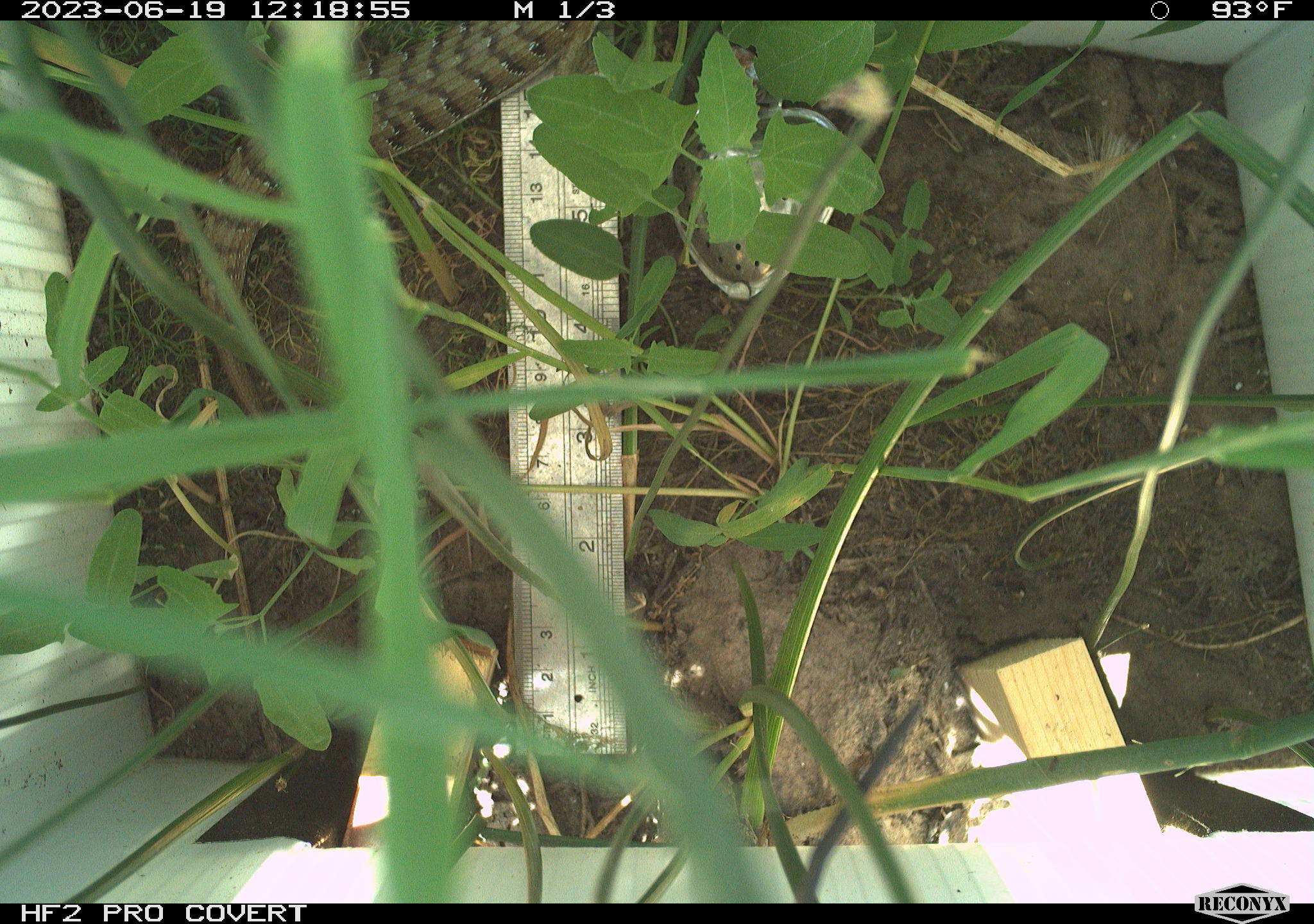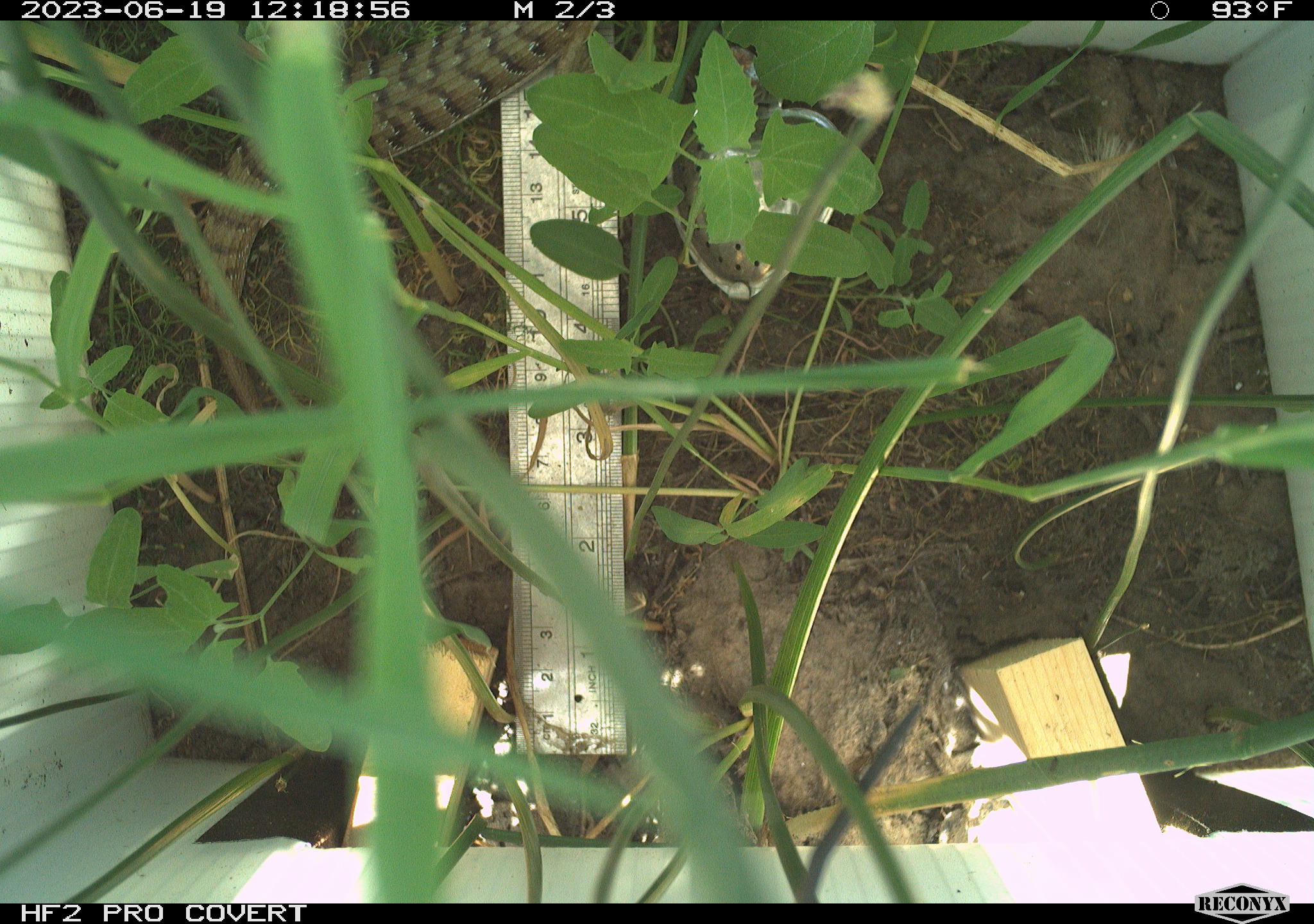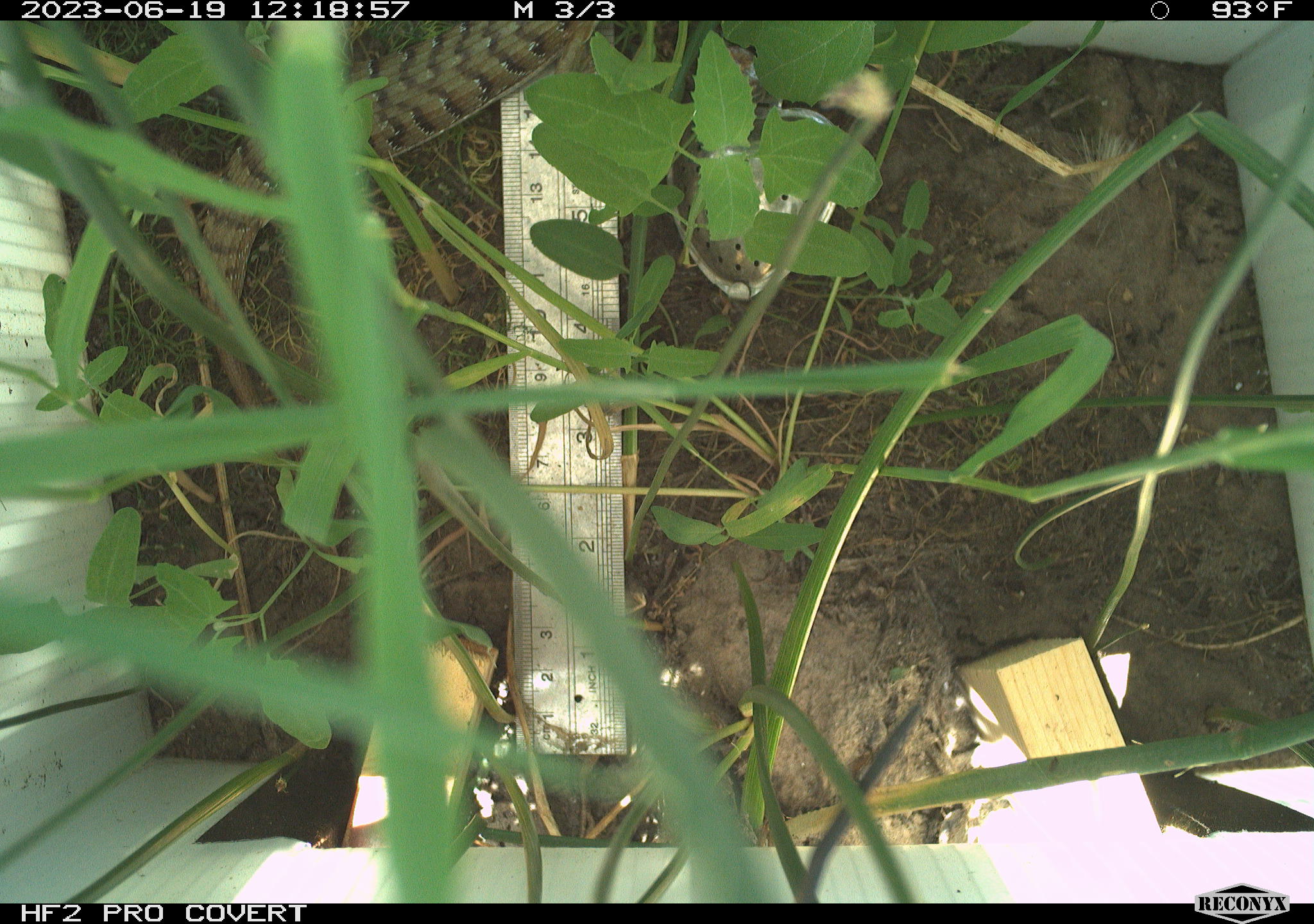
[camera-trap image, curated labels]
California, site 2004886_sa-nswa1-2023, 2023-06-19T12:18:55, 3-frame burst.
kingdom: Animalia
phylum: Chordata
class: Reptilia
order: Squamata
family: Anguidae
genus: Elgaria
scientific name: Elgaria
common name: alligator lizards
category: elgaria species